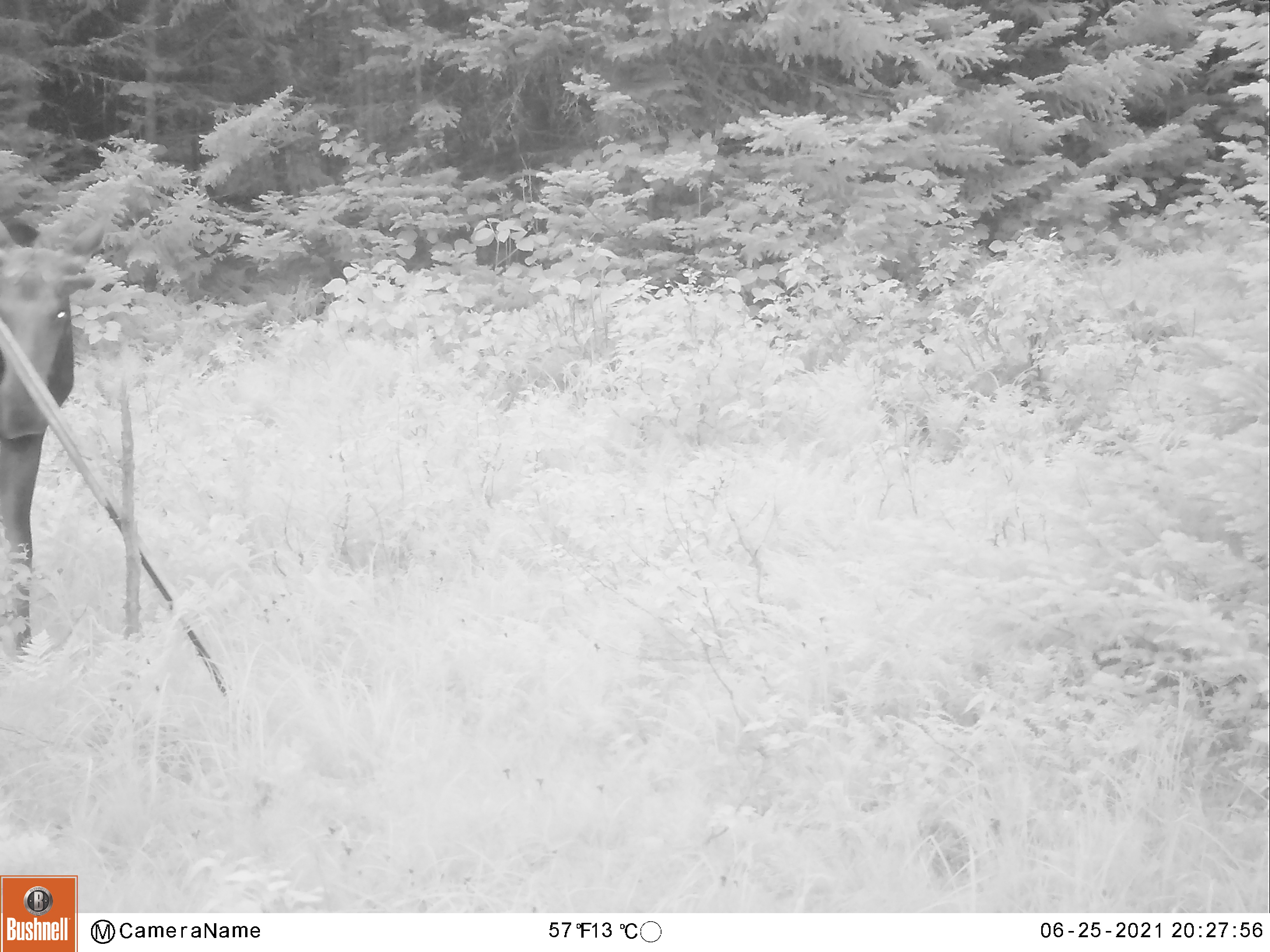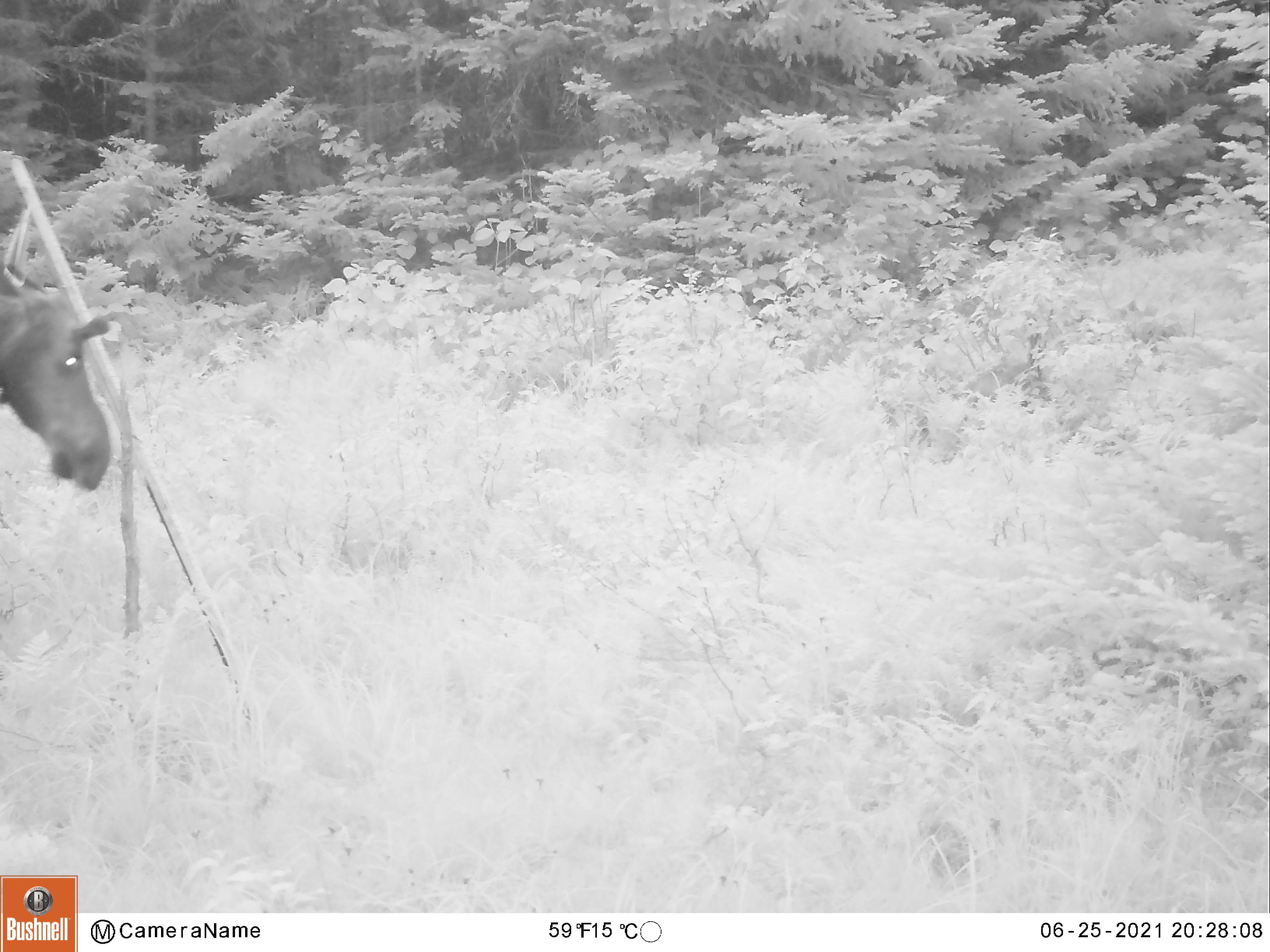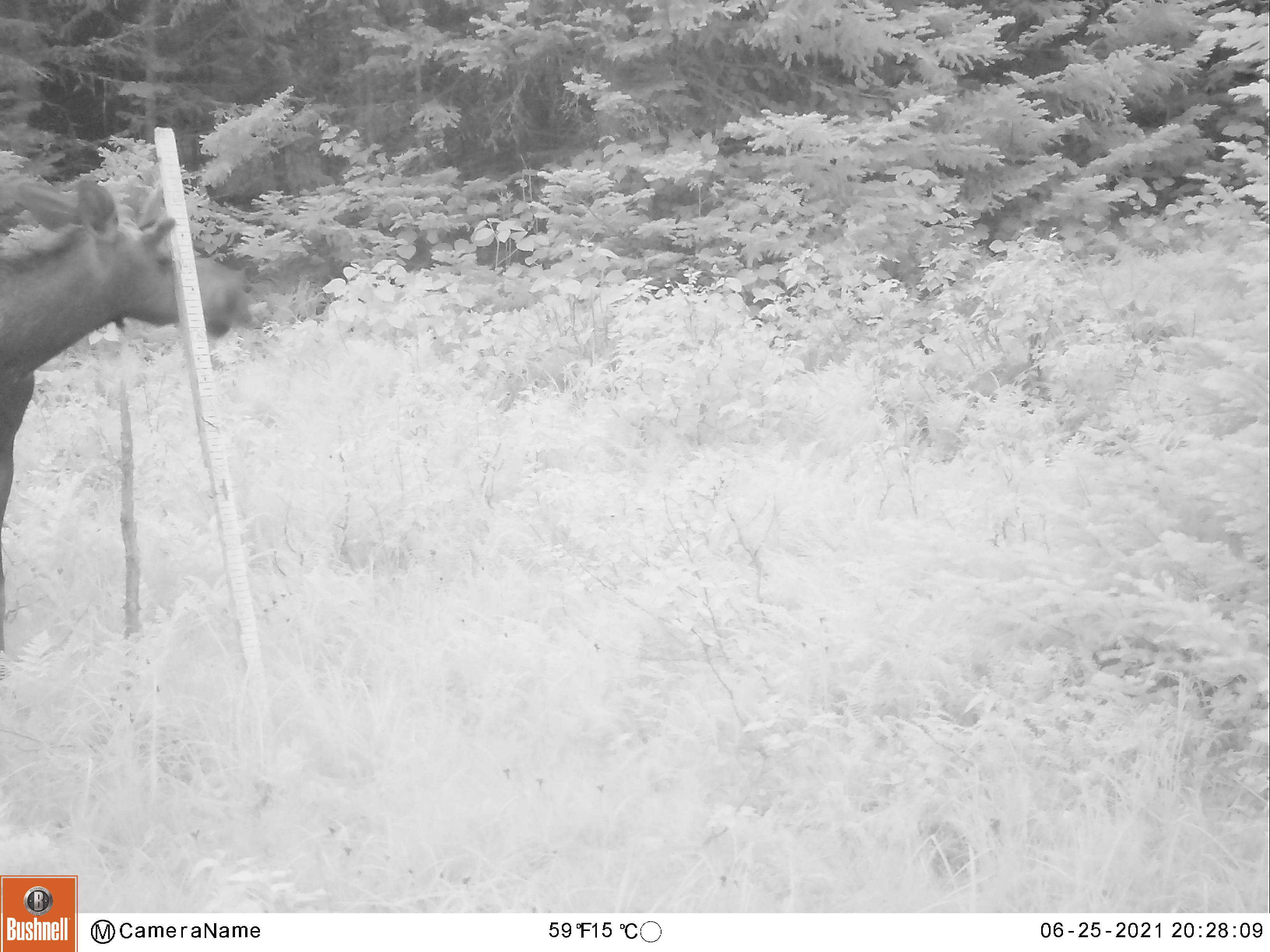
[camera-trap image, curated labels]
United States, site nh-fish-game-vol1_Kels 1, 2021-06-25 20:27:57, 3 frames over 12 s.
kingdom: Animalia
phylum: Chordata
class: Mammalia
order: Artiodactyla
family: Cervidae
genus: Alces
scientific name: Alces alces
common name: moose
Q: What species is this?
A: Moose (Alces alces).